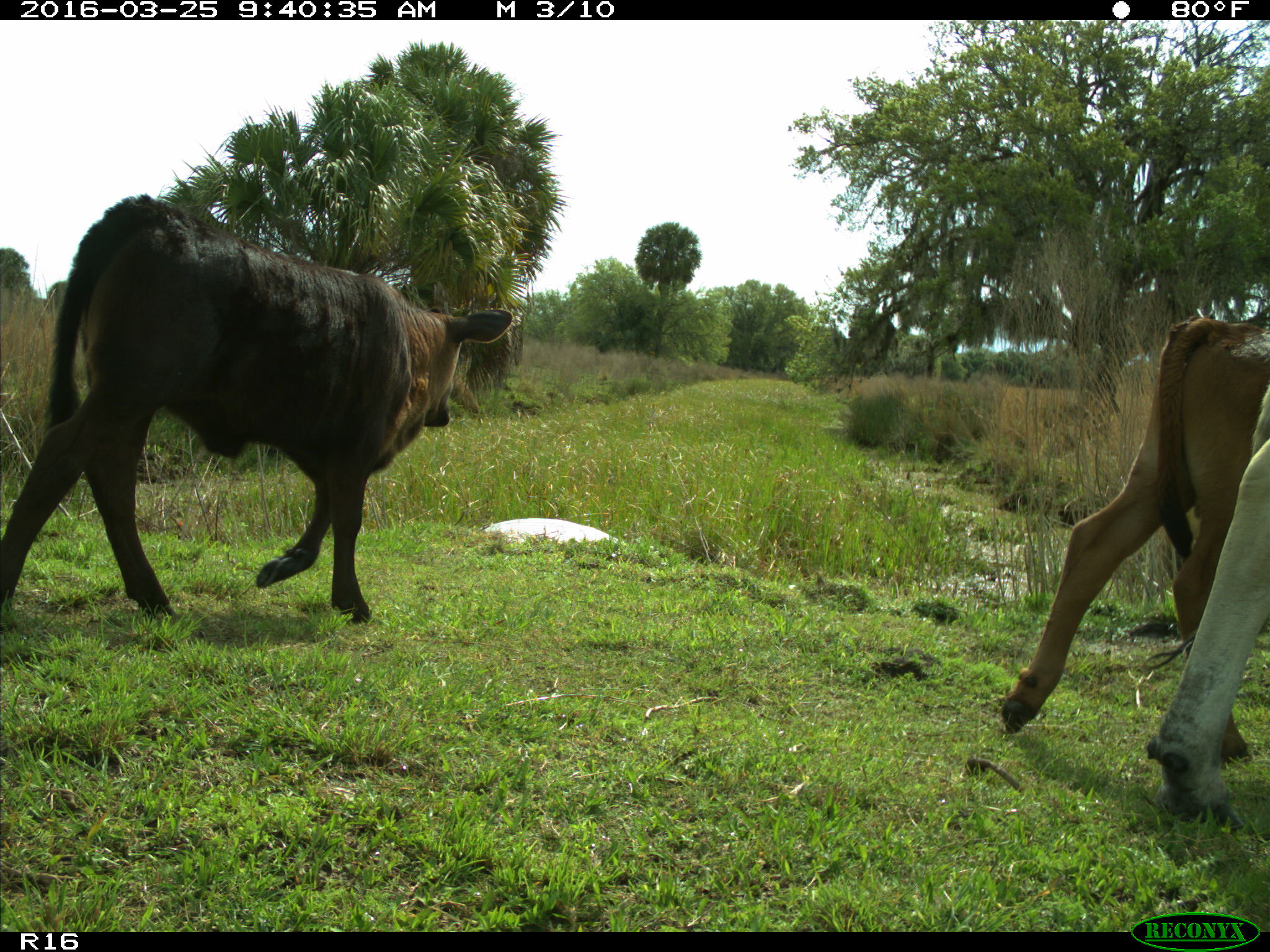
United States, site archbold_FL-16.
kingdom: Animalia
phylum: Chordata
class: Mammalia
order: Artiodactyla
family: Bovidae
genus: Bos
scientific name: Bos taurus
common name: domestic cow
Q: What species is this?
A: Bos taurus (domestic cow).